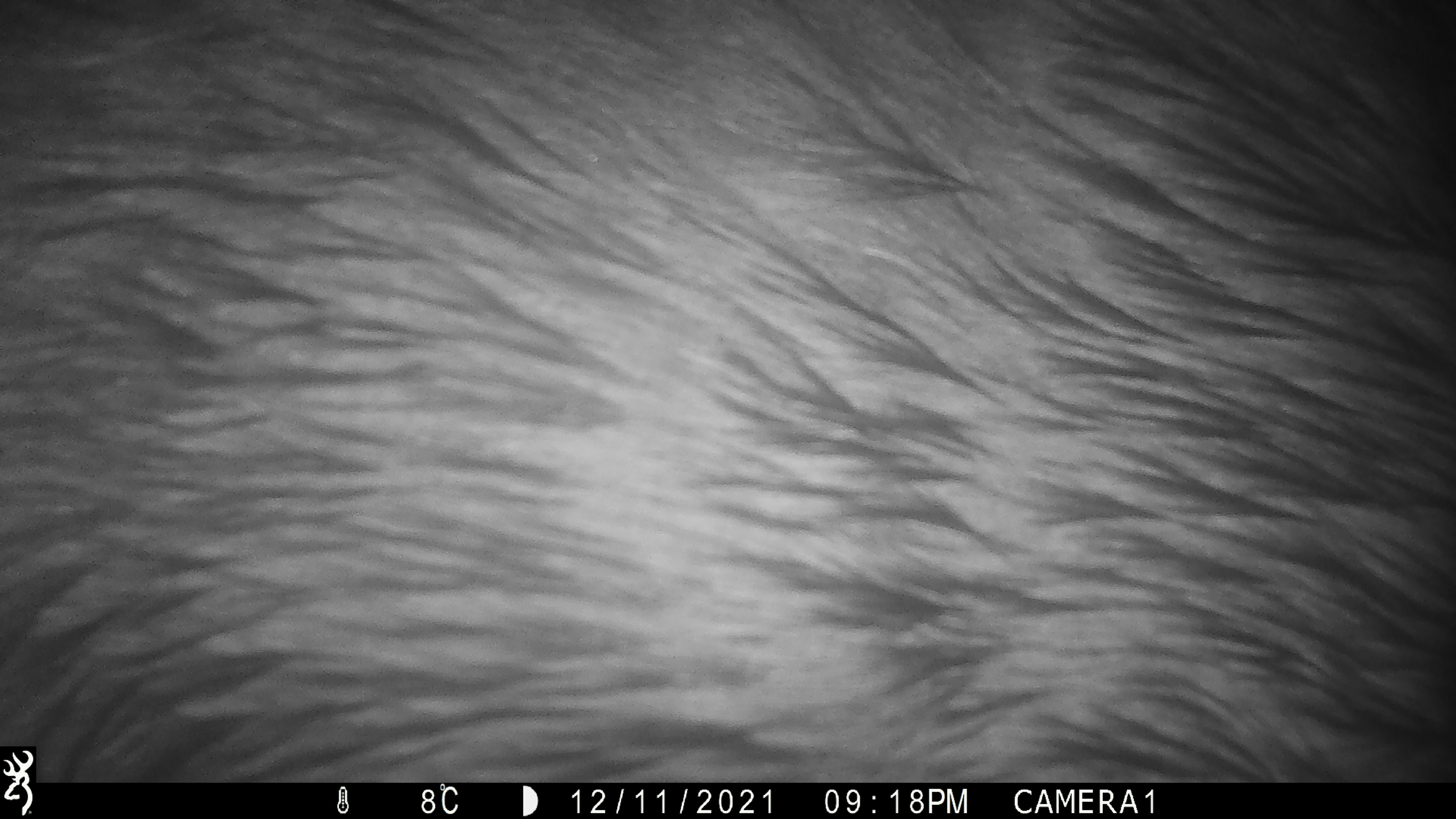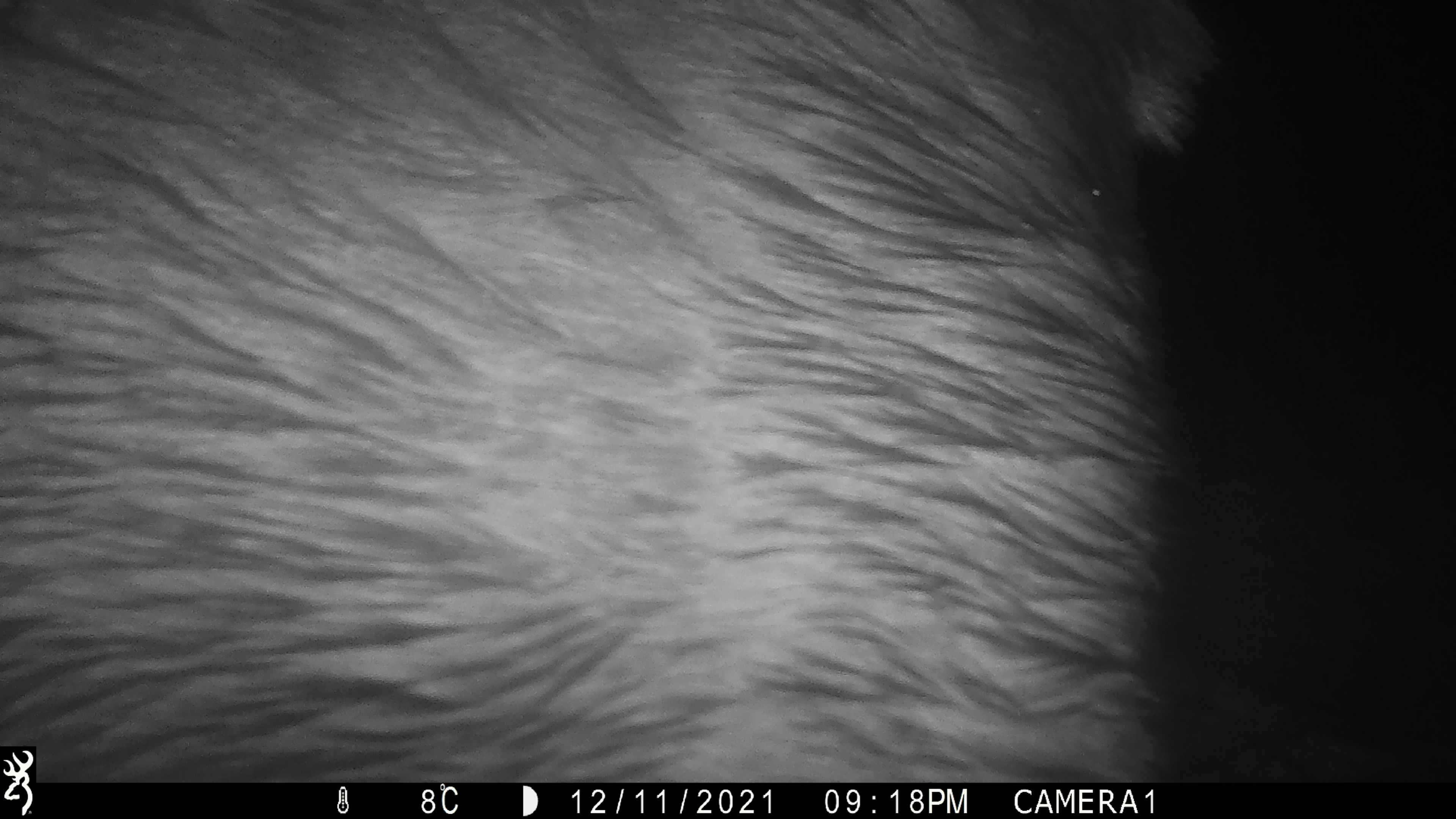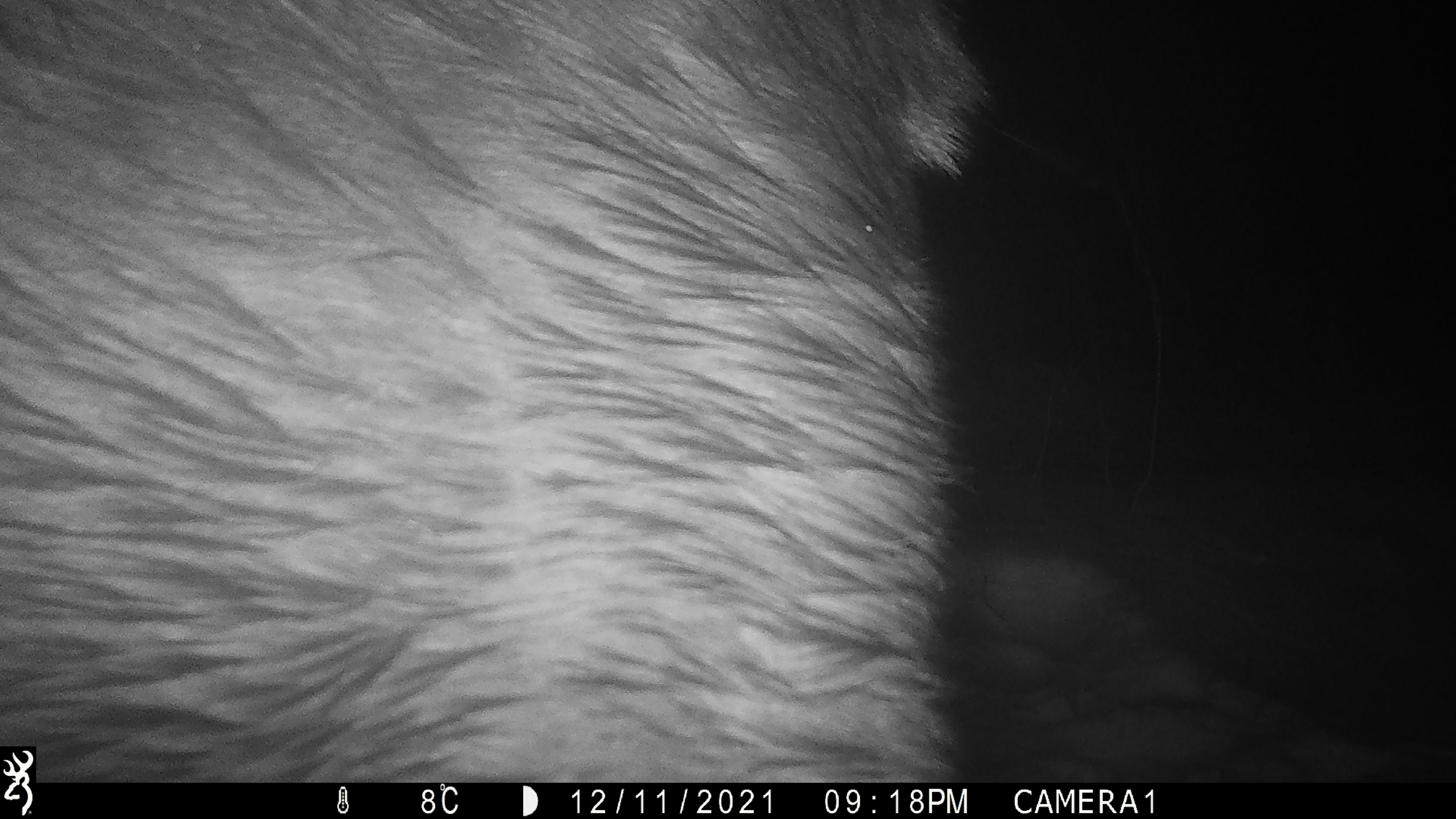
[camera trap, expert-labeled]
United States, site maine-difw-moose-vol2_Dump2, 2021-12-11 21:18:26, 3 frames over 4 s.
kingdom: Animalia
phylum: Chordata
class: Mammalia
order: Artiodactyla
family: Cervidae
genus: Alces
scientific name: Alces alces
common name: moose